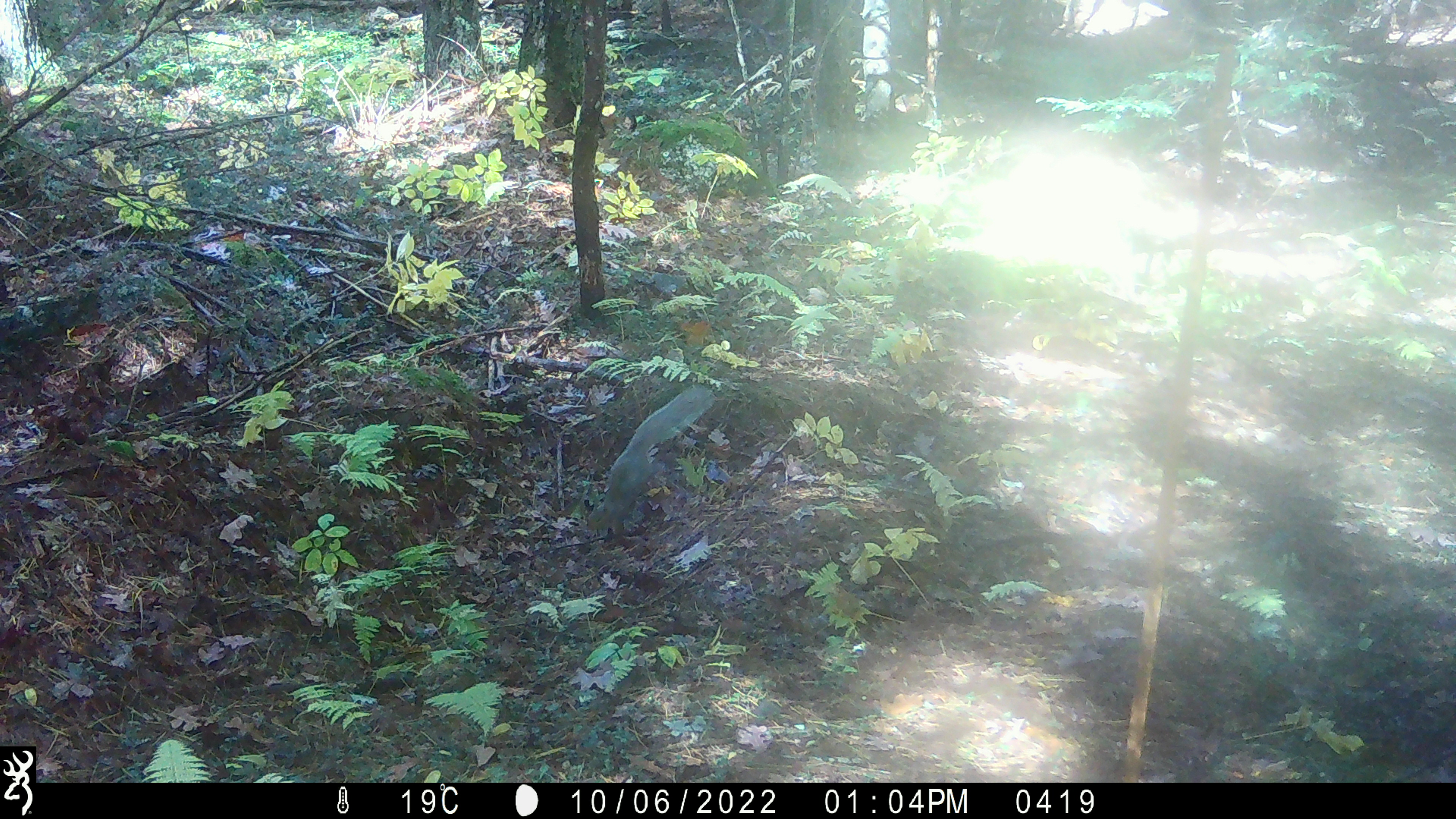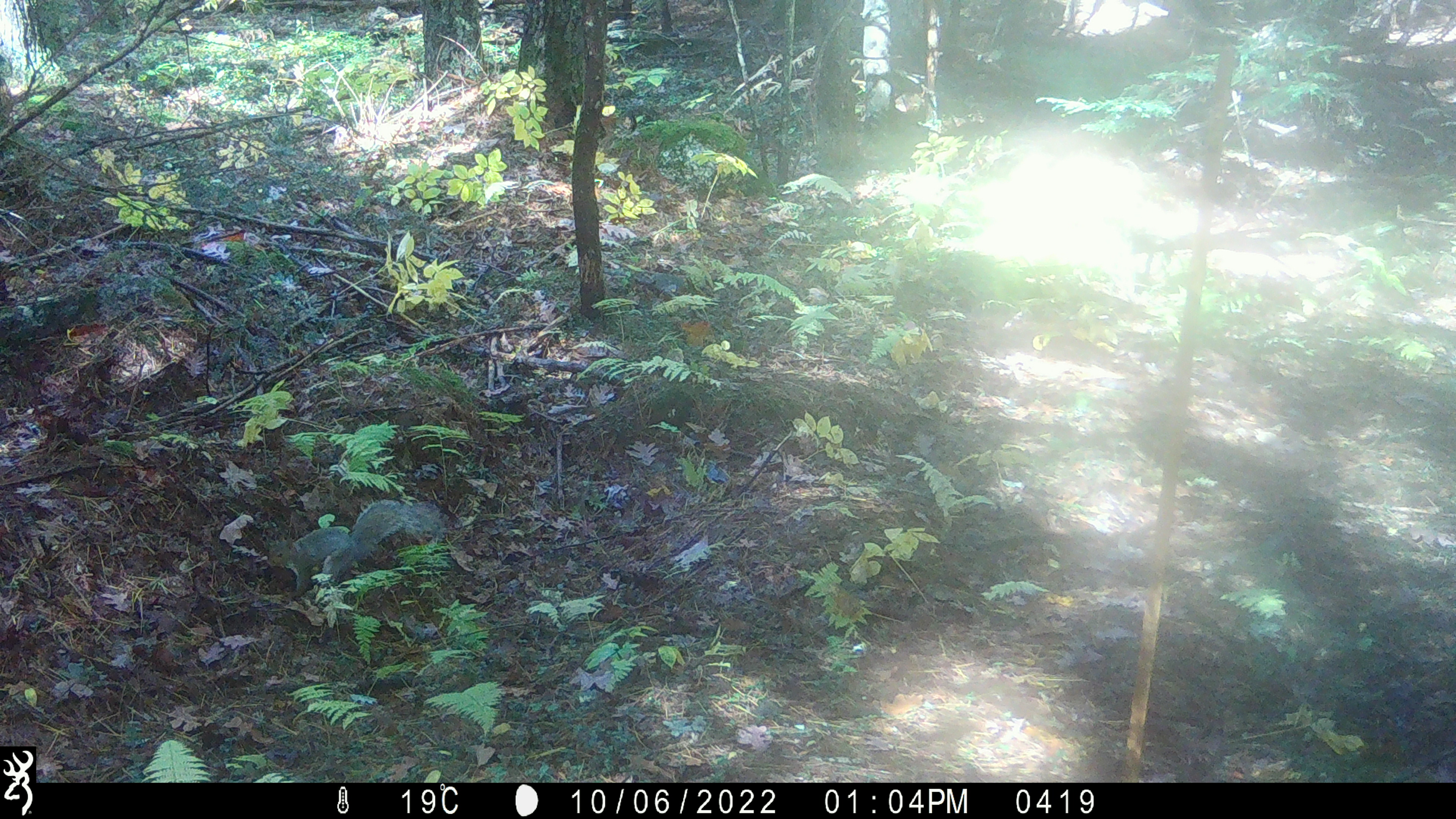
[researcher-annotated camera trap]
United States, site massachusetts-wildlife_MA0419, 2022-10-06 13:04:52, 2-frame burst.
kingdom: Animalia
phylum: Chordata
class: Mammalia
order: Rodentia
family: Sciuridae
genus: Sciurus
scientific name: Sciurus carolinensis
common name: gray squirrel